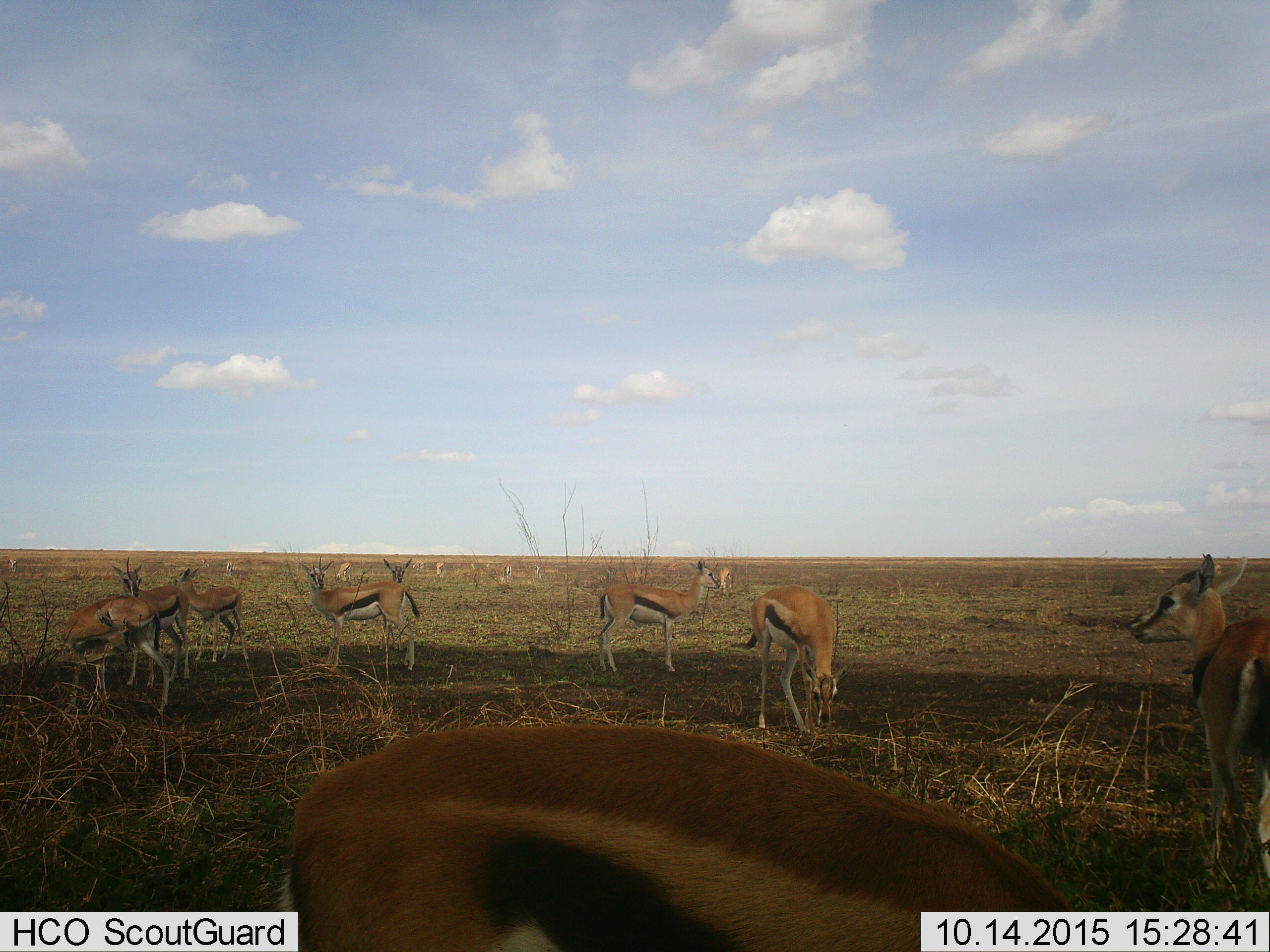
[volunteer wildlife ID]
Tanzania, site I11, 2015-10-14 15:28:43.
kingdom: Animalia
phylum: Chordata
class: Mammalia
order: Artiodactyla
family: Bovidae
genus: Eudorcas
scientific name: Eudorcas thomsonii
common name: thomson's gazelle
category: gazellethomsons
Gazellethomsons (thomson's gazelle) (Eudorcas thomsonii), count 11-50. Behavior (volunteer vote fractions): standing 100%, resting 0%, moving 50%, interacting 0%. Young present (vote fraction): 12%. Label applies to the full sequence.